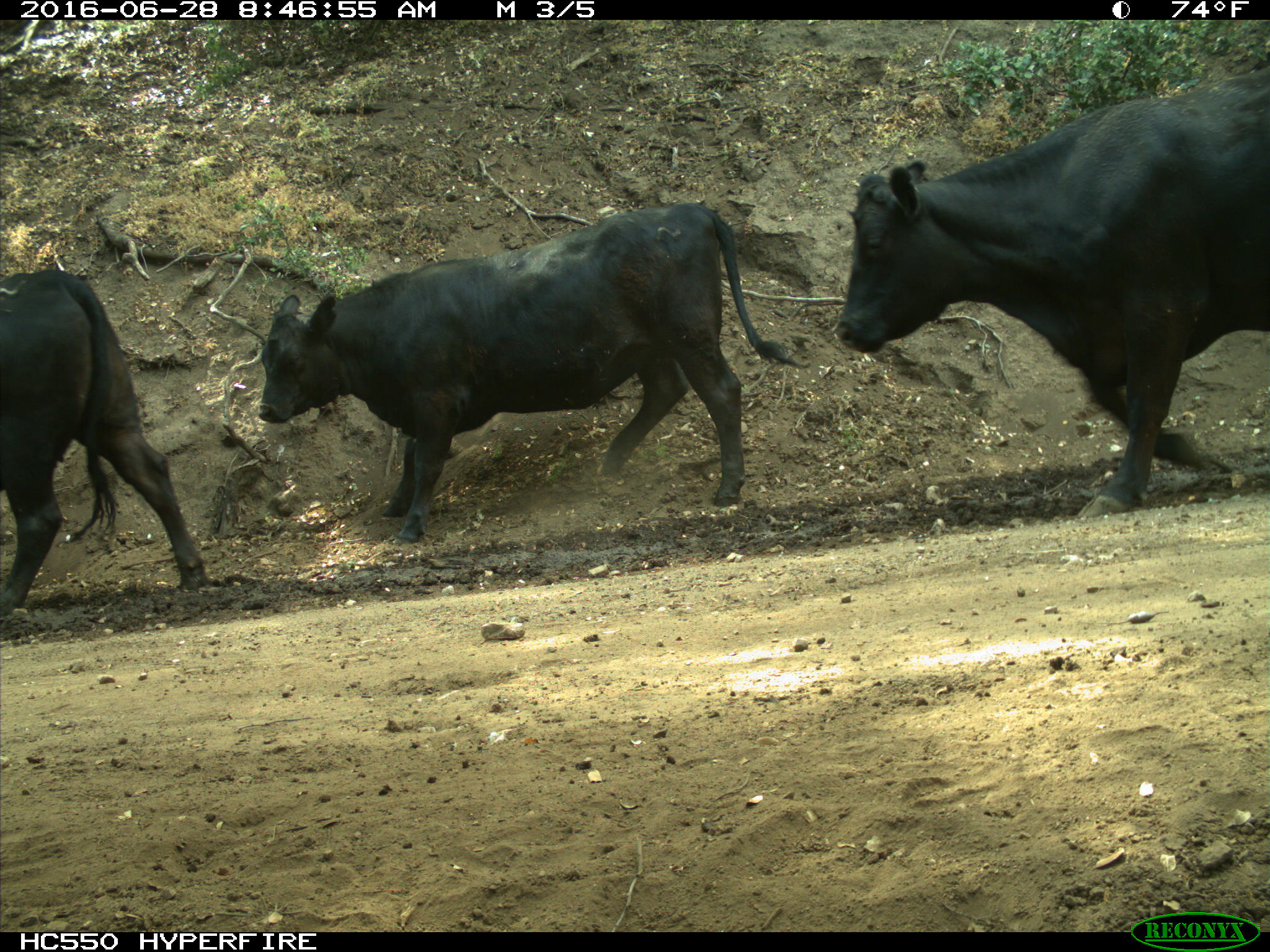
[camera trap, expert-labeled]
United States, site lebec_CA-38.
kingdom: Animalia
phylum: Chordata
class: Mammalia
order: Artiodactyla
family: Bovidae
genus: Bos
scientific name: Bos taurus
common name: domestic cow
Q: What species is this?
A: Bos taurus (domestic cow).